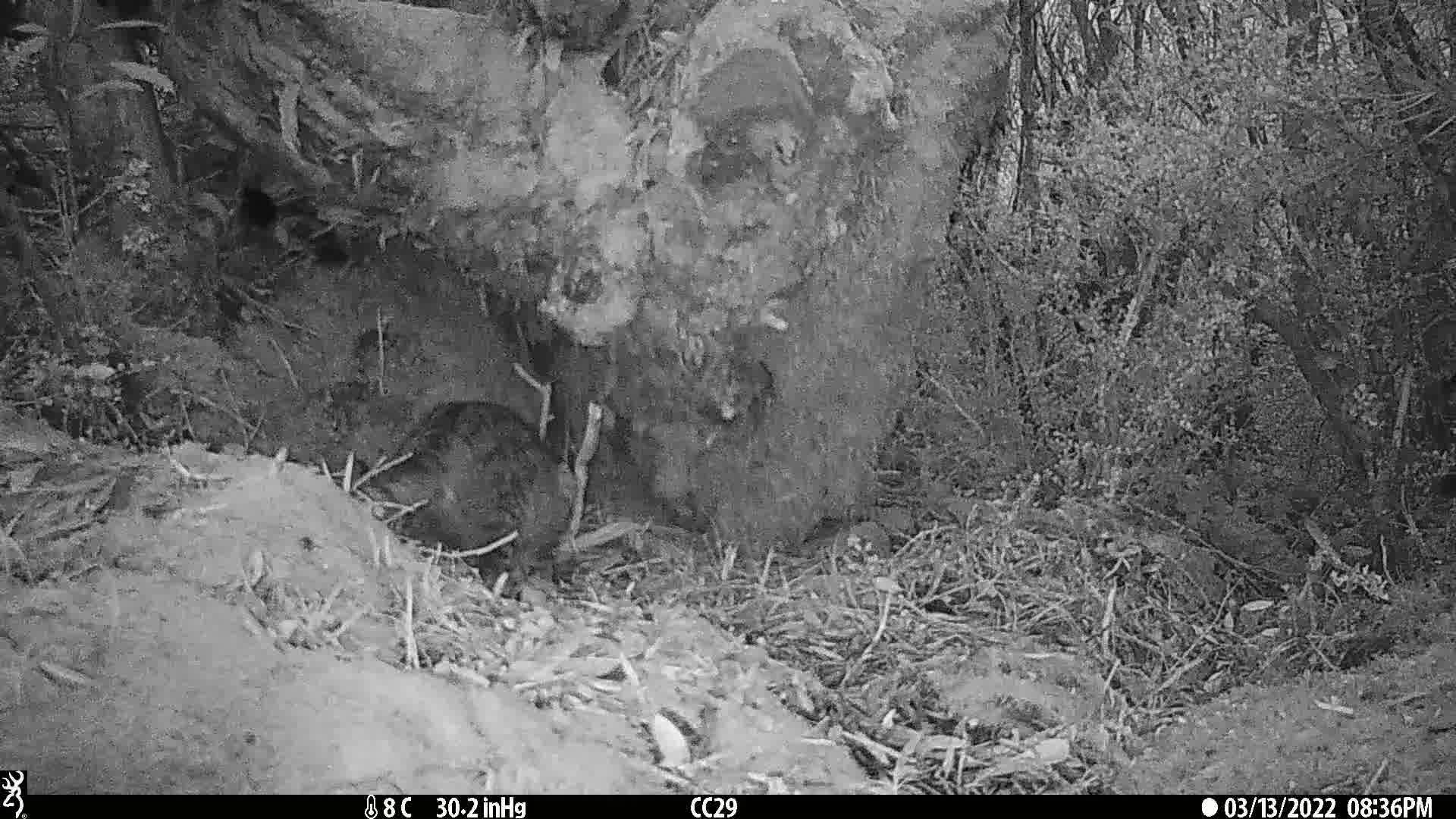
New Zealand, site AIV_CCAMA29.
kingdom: Animalia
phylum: Chordata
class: Mammalia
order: Carnivora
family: Felidae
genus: Felis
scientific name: Felis catus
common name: domestic cat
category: cat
Cat (domestic cat) (Felis catus).